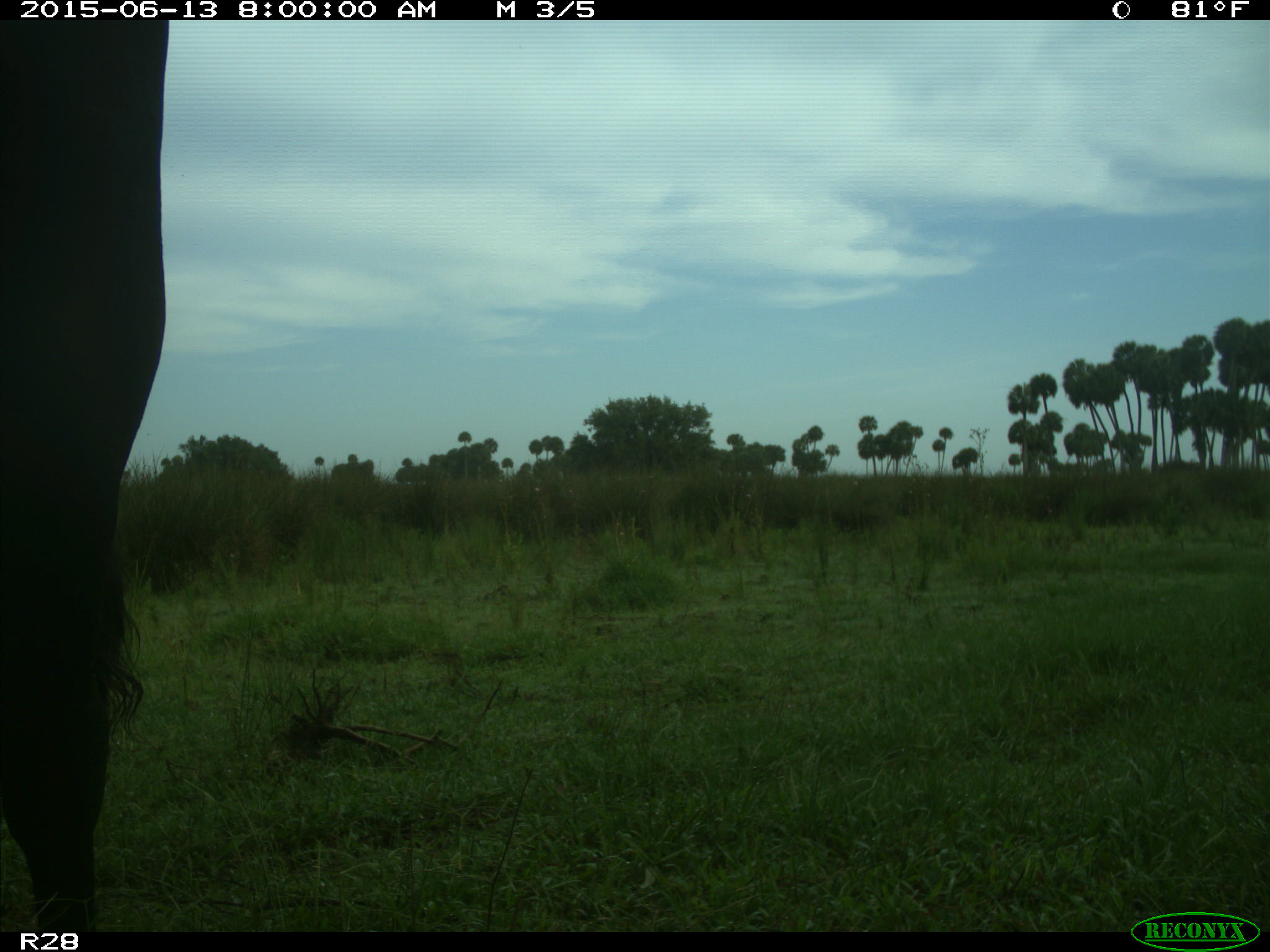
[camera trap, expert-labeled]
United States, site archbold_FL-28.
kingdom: Animalia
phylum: Chordata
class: Mammalia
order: Artiodactyla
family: Bovidae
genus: Bos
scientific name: Bos taurus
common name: domestic cow